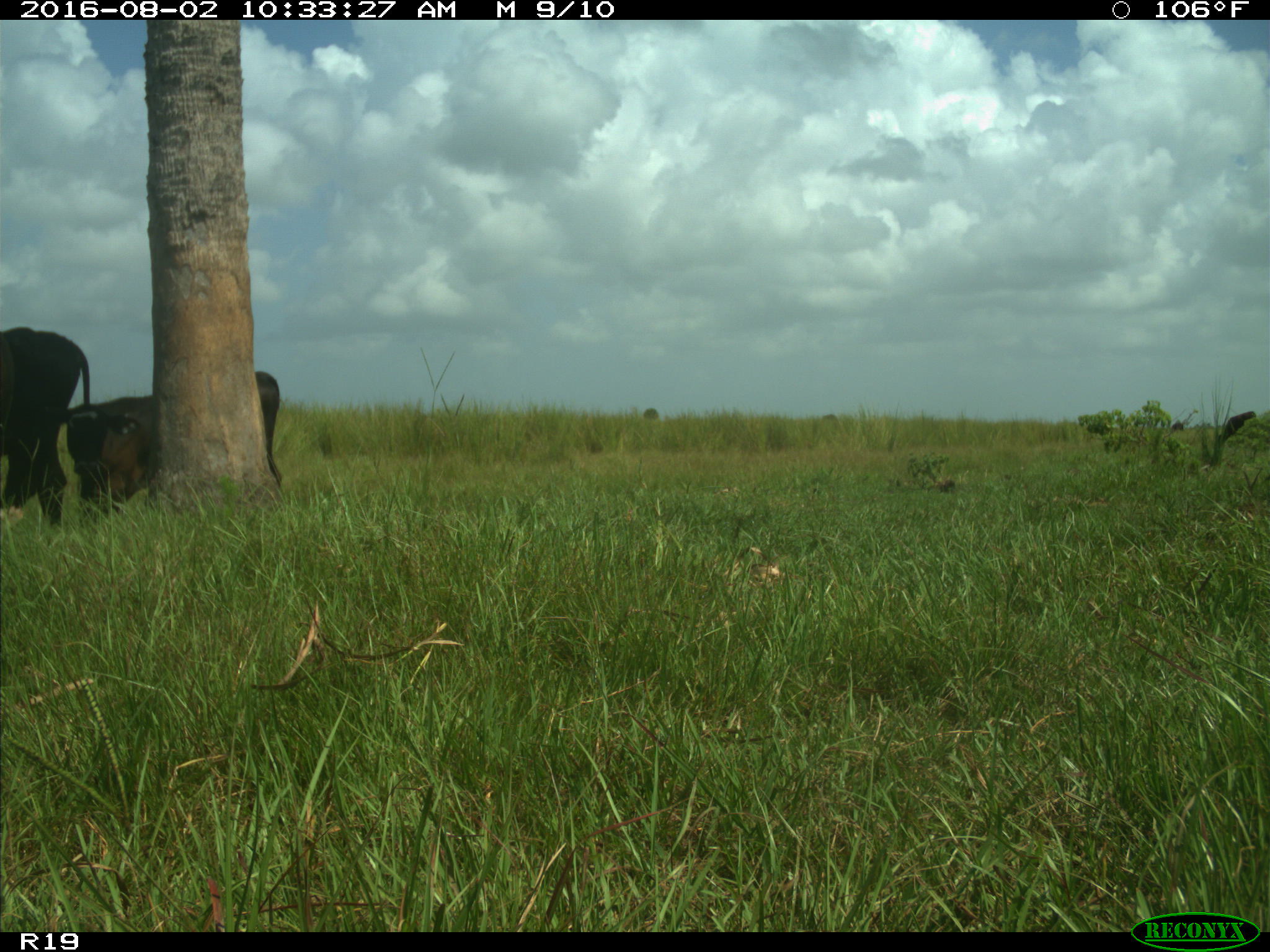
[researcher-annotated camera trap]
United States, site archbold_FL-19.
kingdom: Animalia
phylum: Chordata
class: Mammalia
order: Artiodactyla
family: Bovidae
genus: Bos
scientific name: Bos taurus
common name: domestic cow